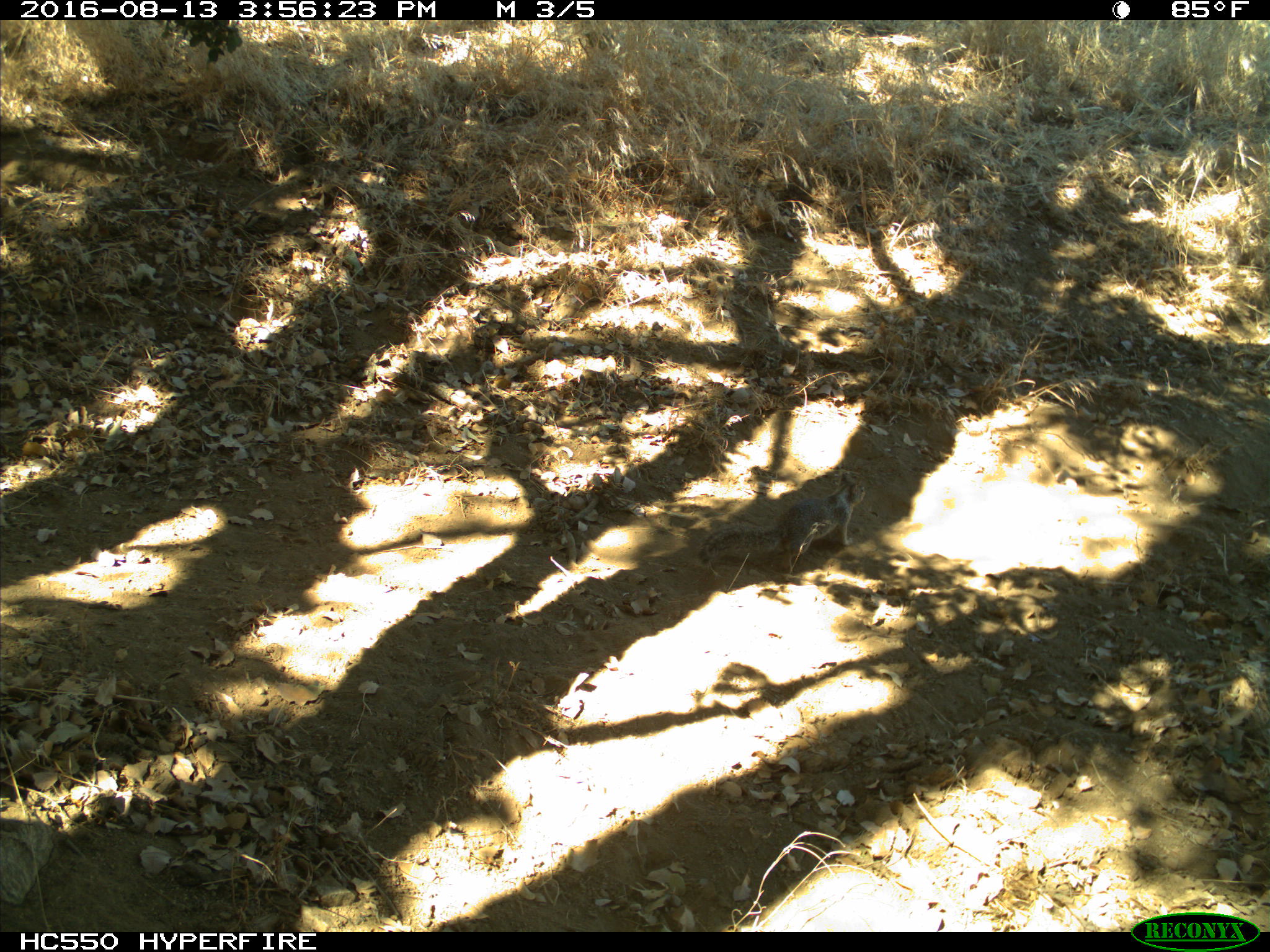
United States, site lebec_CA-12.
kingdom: Animalia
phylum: Chordata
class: Mammalia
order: Rodentia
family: Sciuridae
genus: Otospermophilus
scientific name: Otospermophilus beecheyi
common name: california ground squirrel